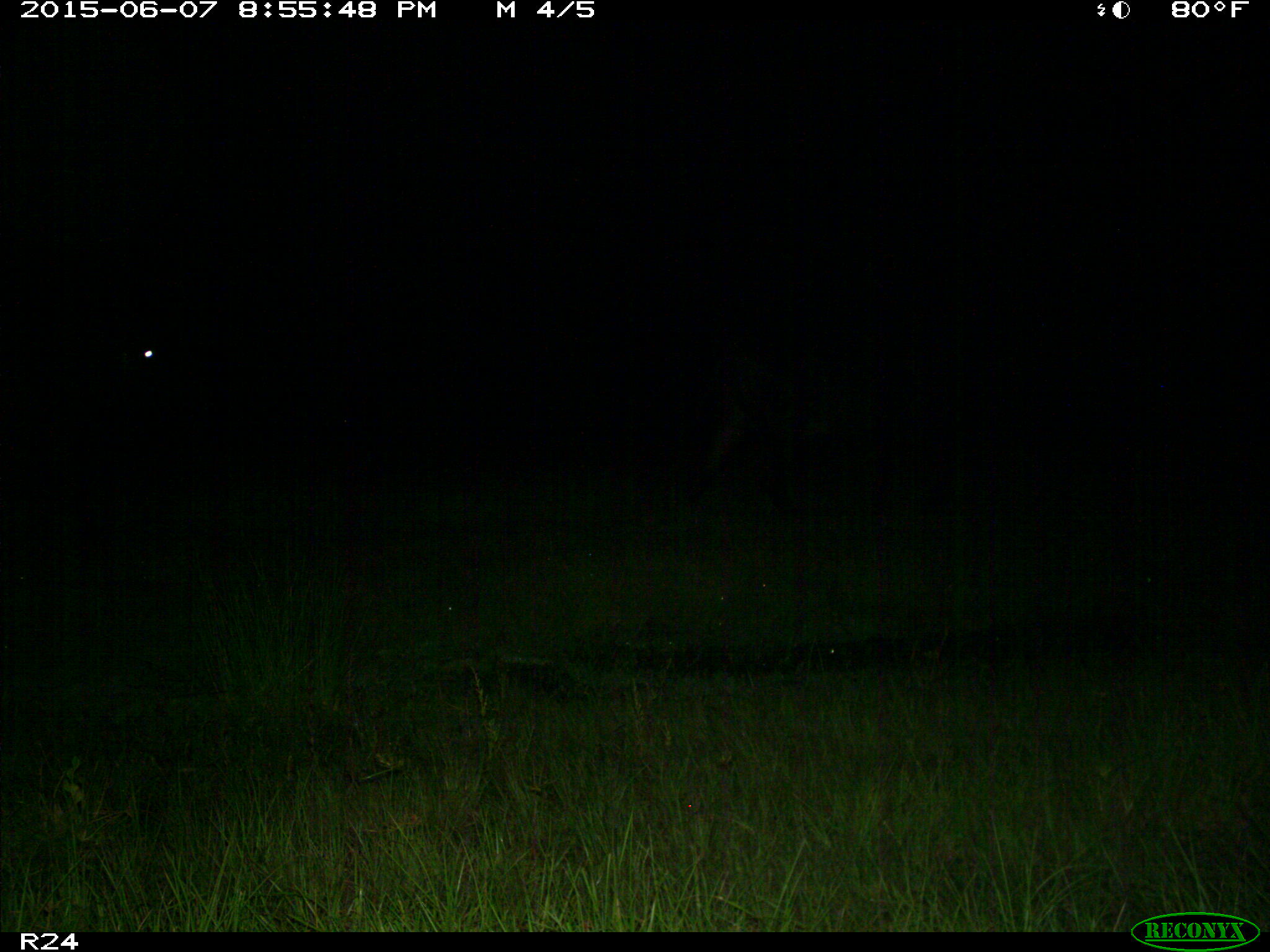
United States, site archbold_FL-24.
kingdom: Animalia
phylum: Chordata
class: Mammalia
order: Artiodactyla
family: Bovidae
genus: Bos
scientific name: Bos taurus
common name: domestic cow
Bos taurus (domestic cow).